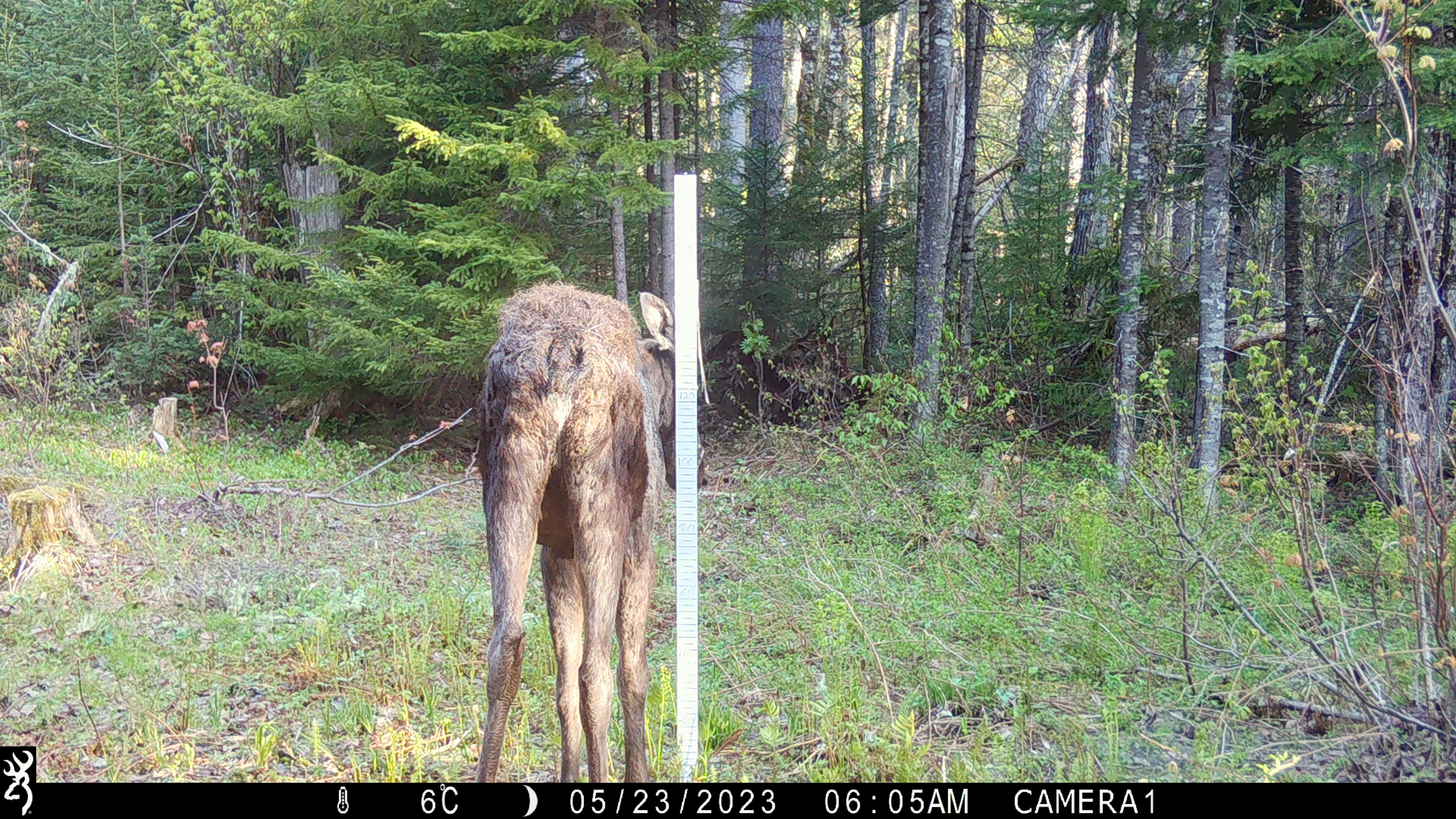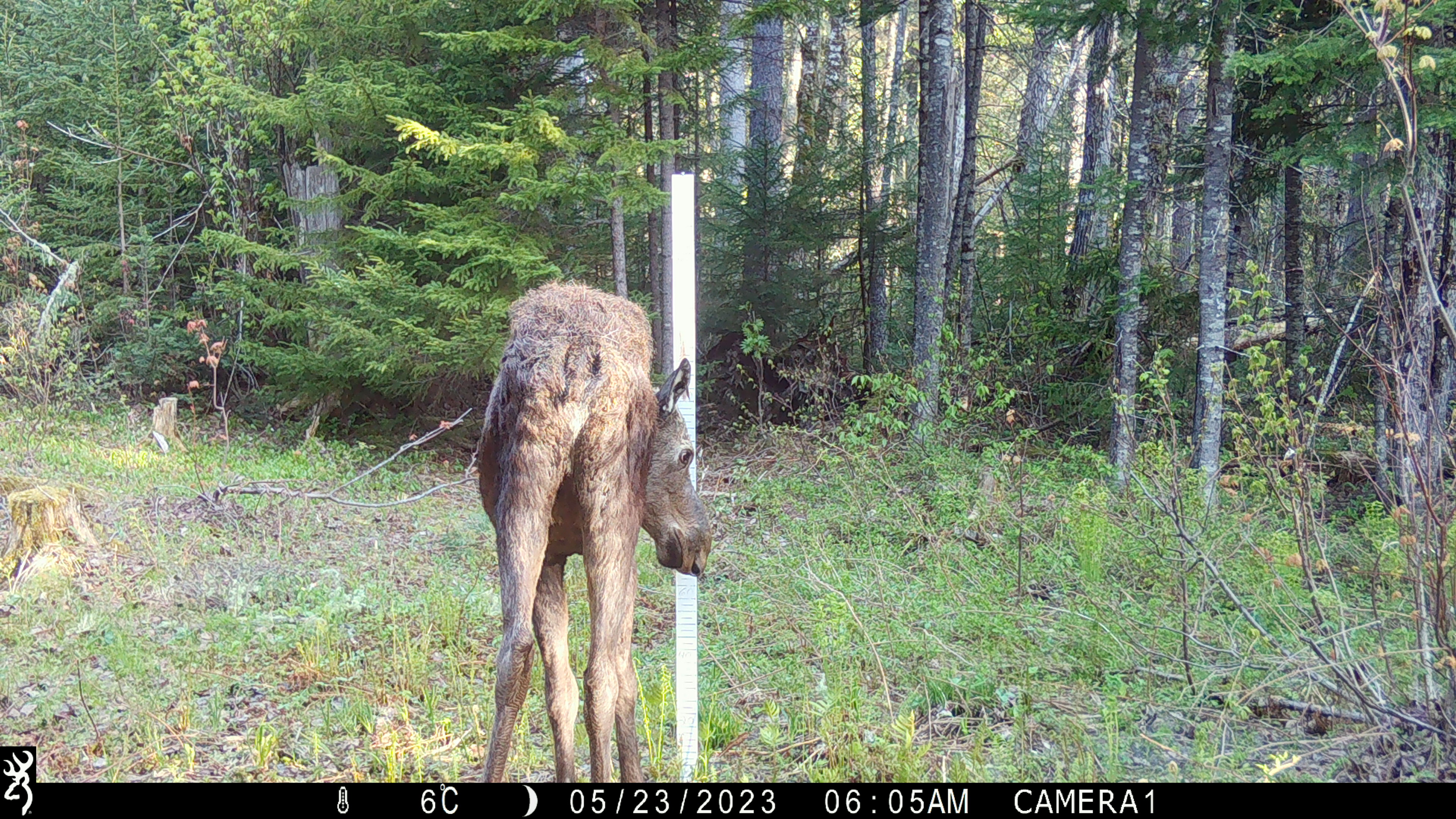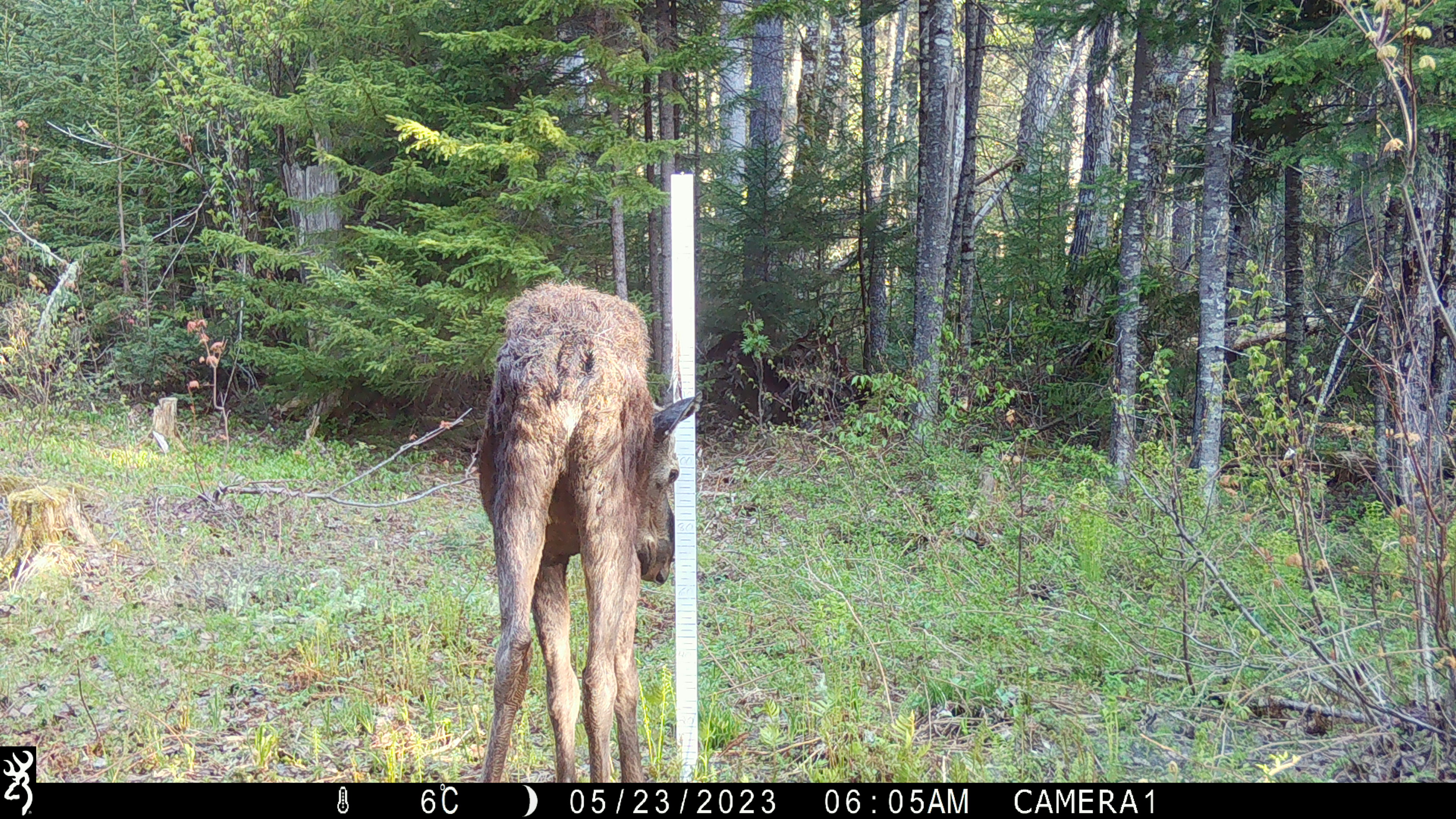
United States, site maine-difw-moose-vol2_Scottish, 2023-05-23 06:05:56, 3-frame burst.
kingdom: Animalia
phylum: Chordata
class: Mammalia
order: Artiodactyla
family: Cervidae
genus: Alces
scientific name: Alces alces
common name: moose